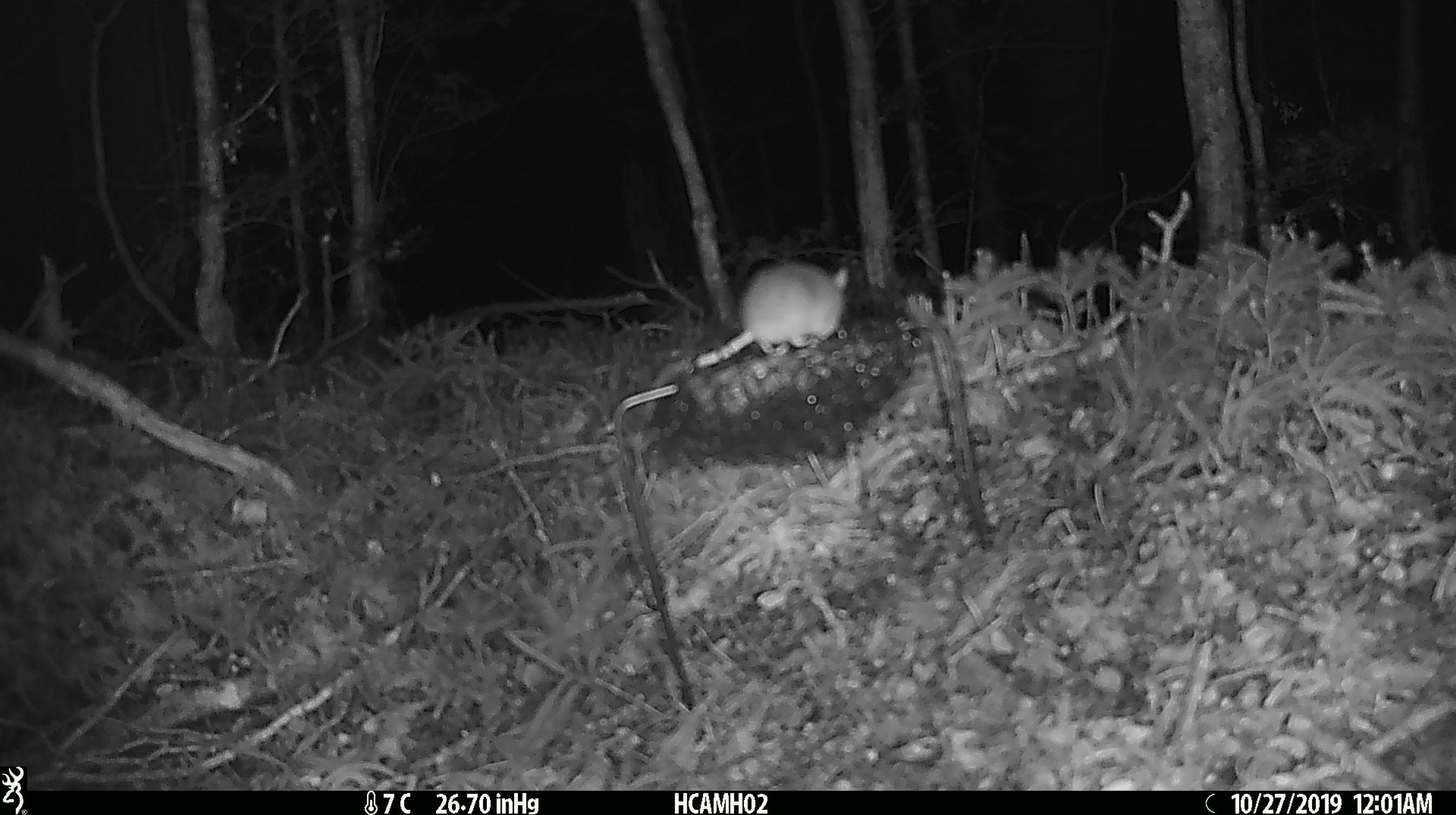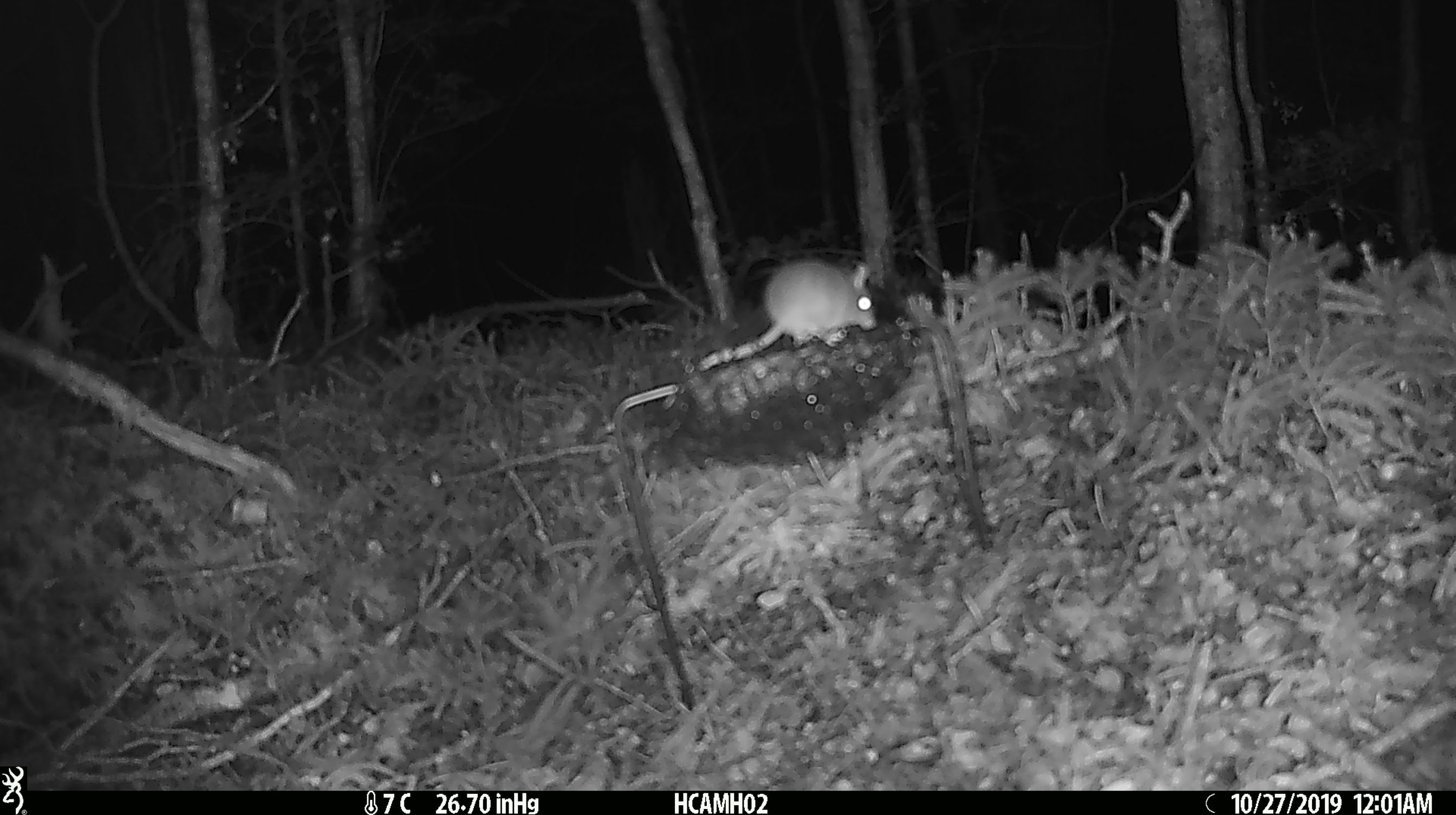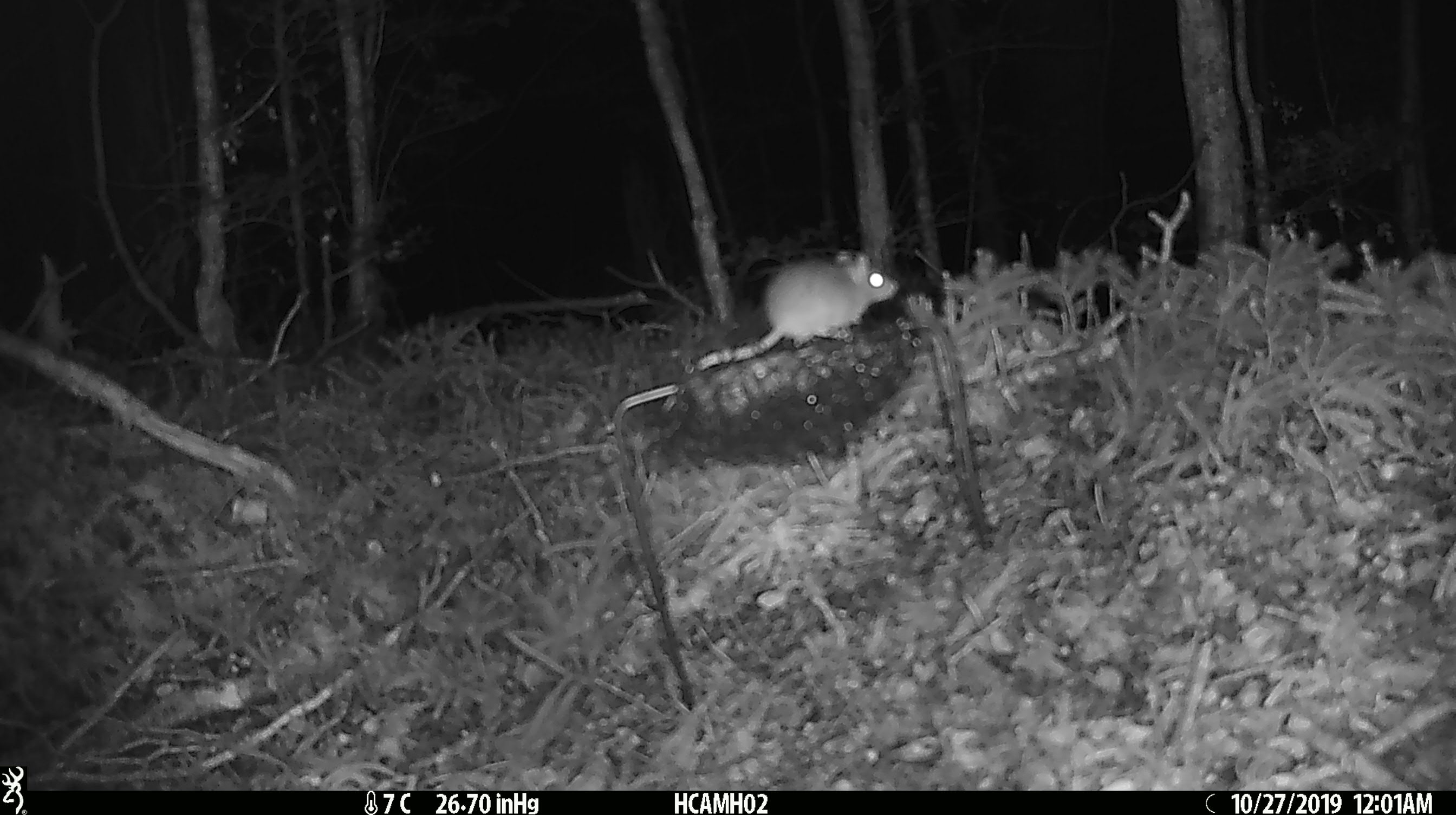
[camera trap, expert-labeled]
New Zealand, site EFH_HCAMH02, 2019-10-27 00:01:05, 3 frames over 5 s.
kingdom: Animalia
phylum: Chordata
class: Mammalia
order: Rodentia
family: Muridae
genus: Mus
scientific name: Mus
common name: mouse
Mouse (Mus).